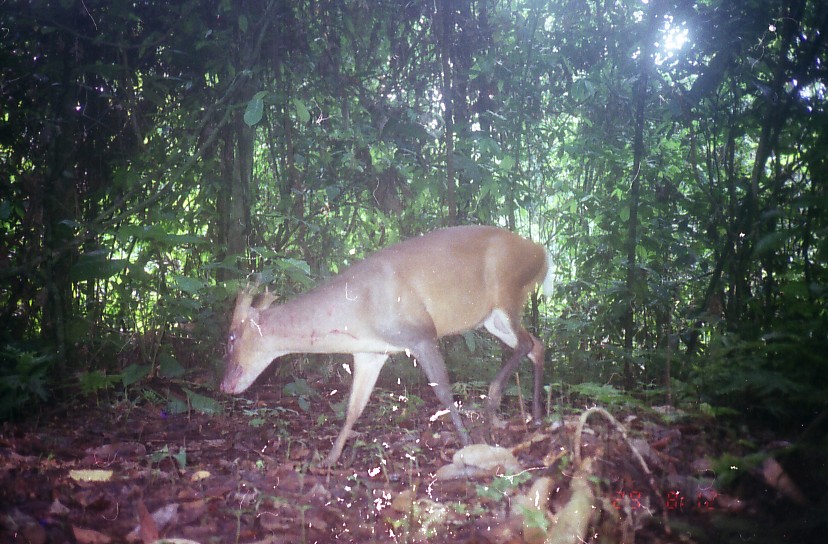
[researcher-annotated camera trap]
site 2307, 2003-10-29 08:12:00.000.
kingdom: Animalia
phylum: Chordata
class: Mammalia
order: Artiodactyla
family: Cervidae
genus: Muntiacus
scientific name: Muntiacus muntjak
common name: southern red muntjac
Muntiacus muntjak (southern red muntjac), count 1.